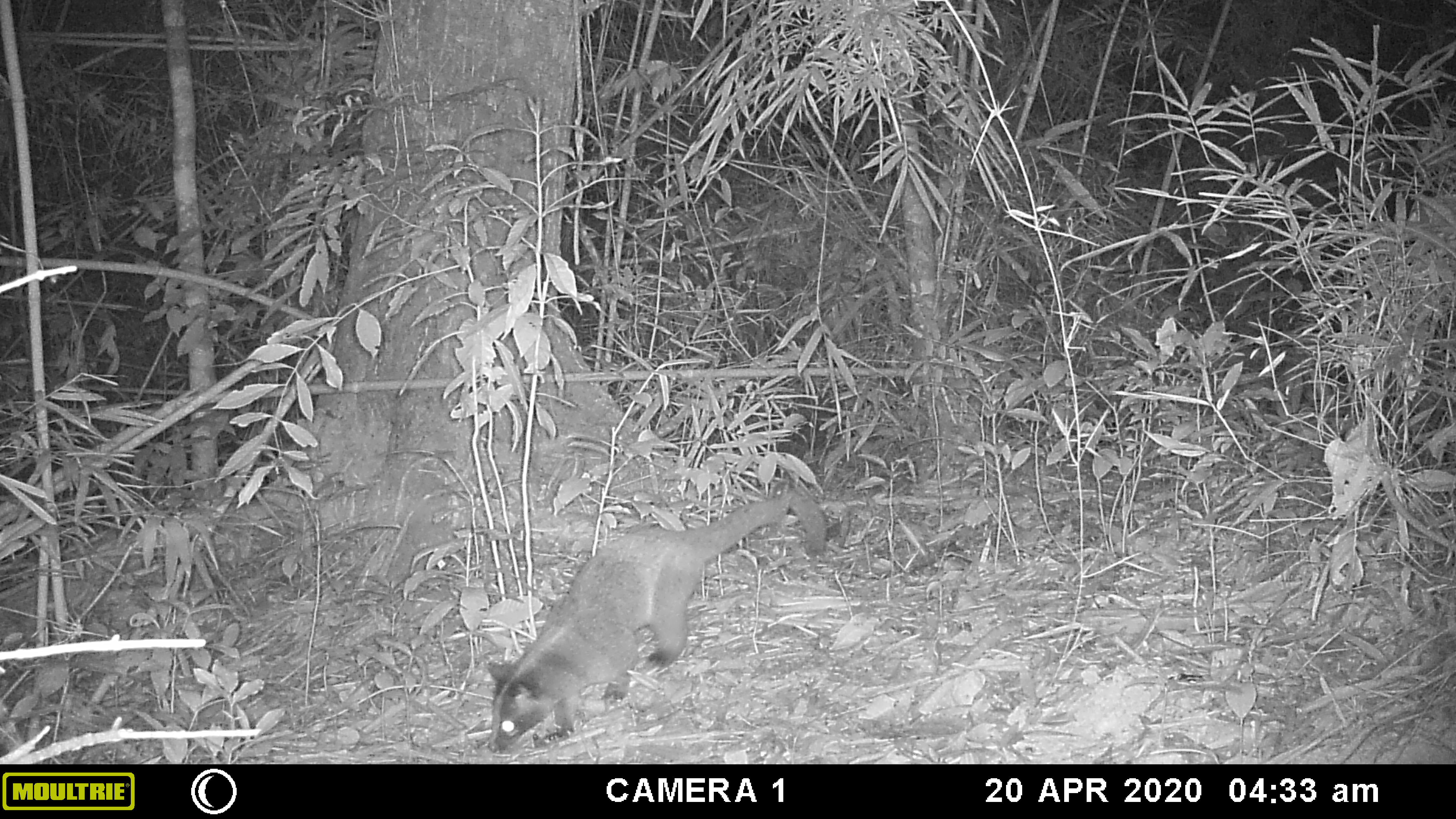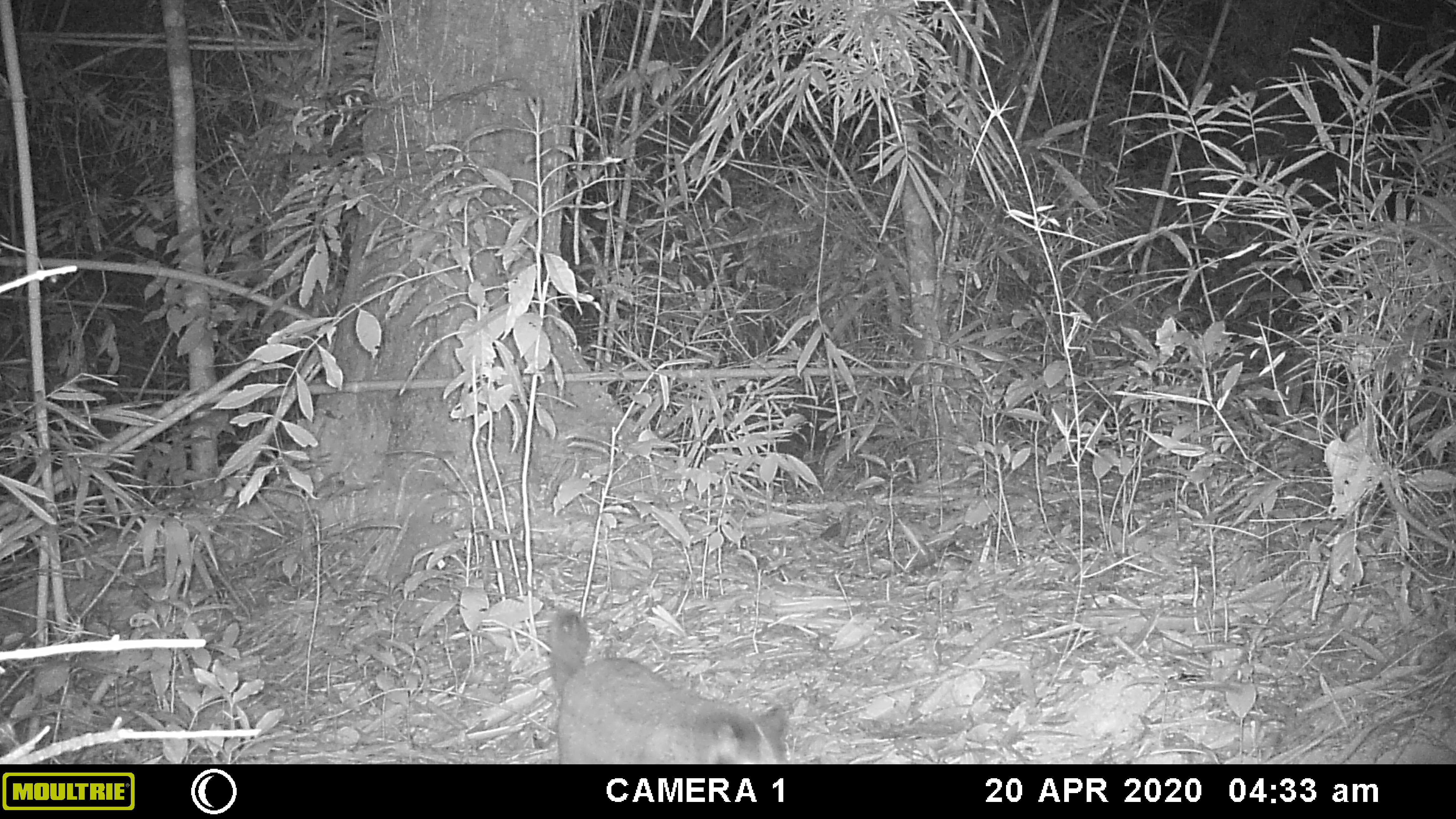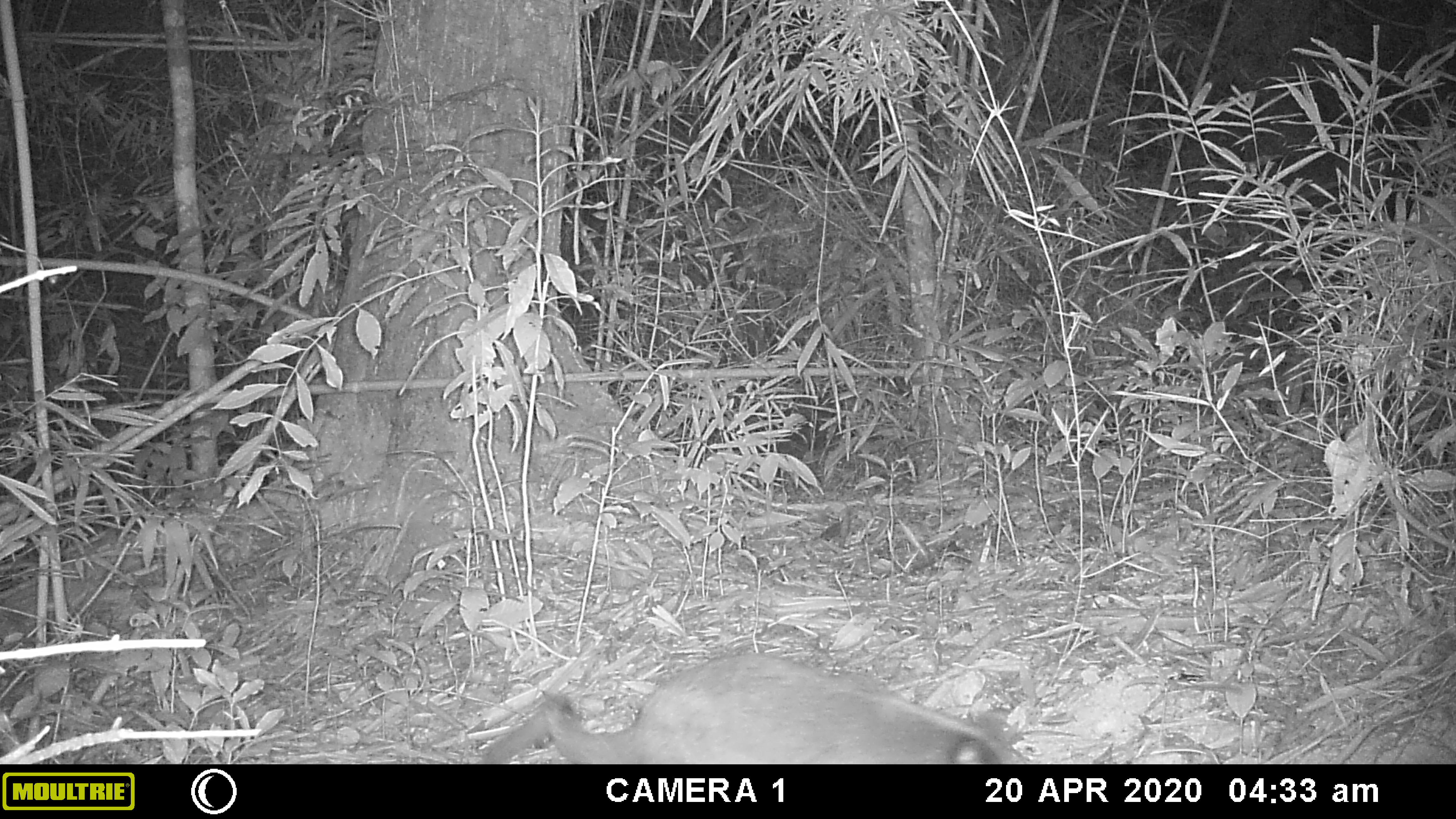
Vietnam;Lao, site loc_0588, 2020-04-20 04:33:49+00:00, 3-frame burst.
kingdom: Animalia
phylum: Chordata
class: Mammalia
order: Carnivora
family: Viverridae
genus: Paguma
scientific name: Paguma larvata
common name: masked palm civet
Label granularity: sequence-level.